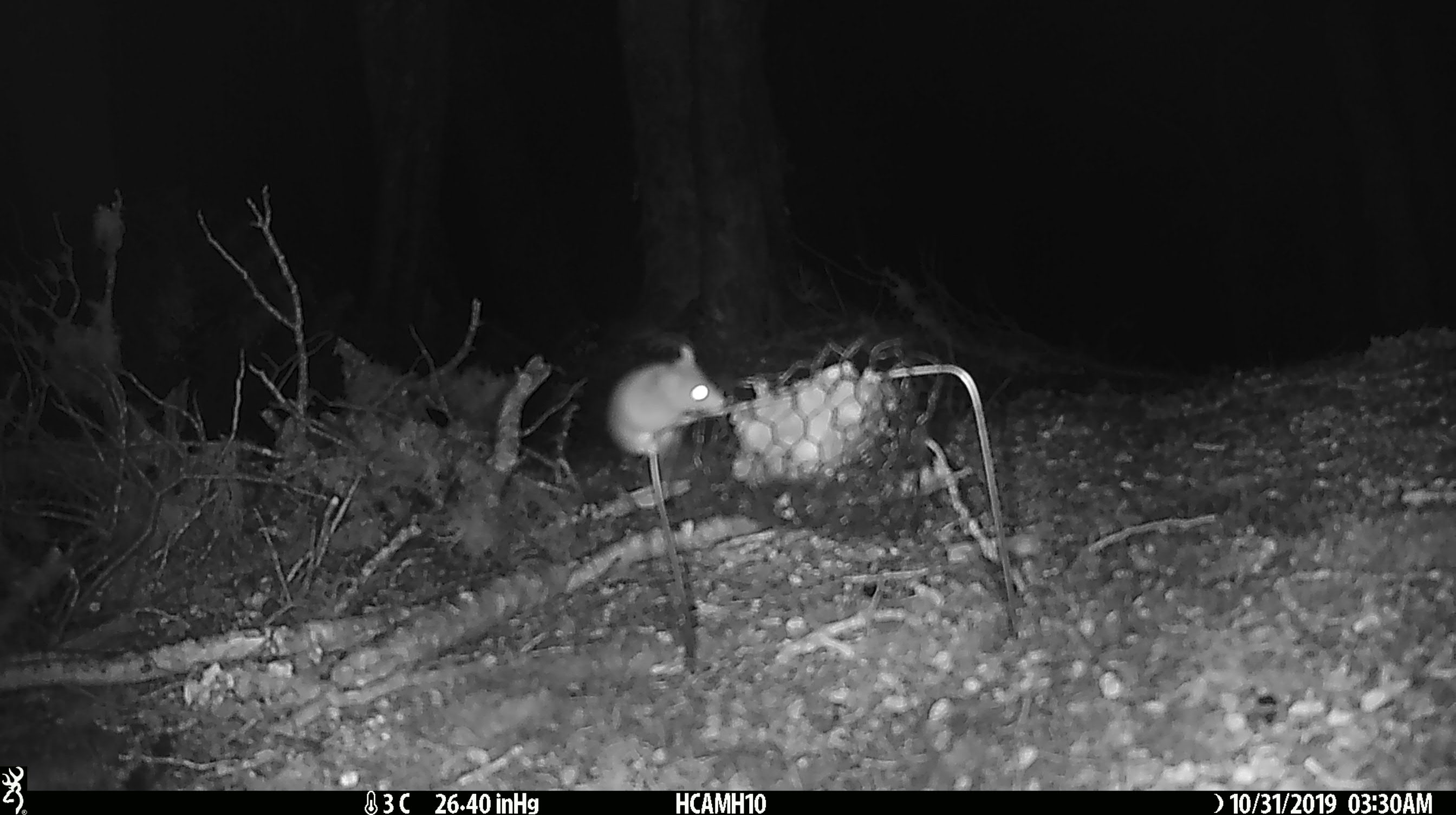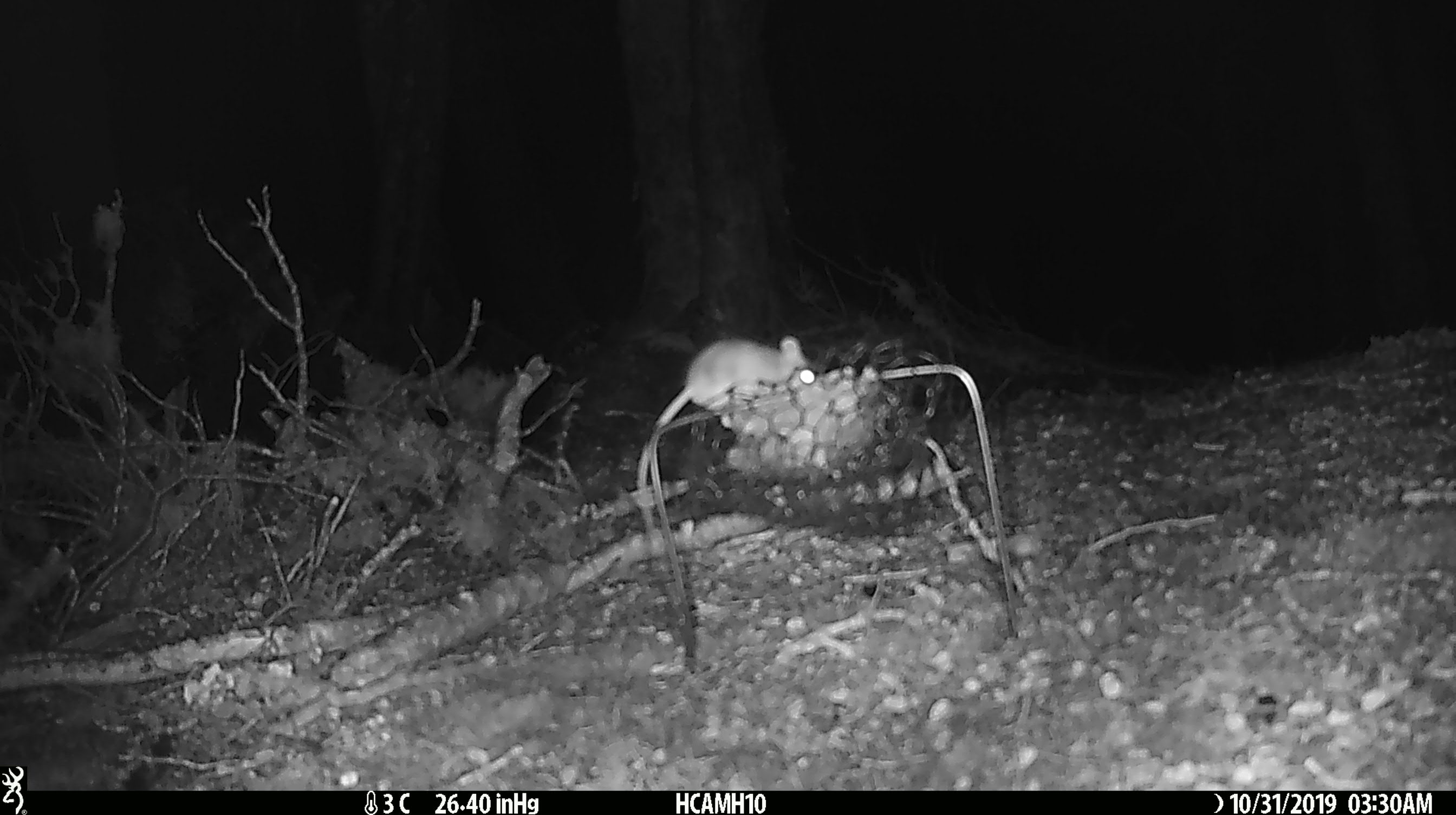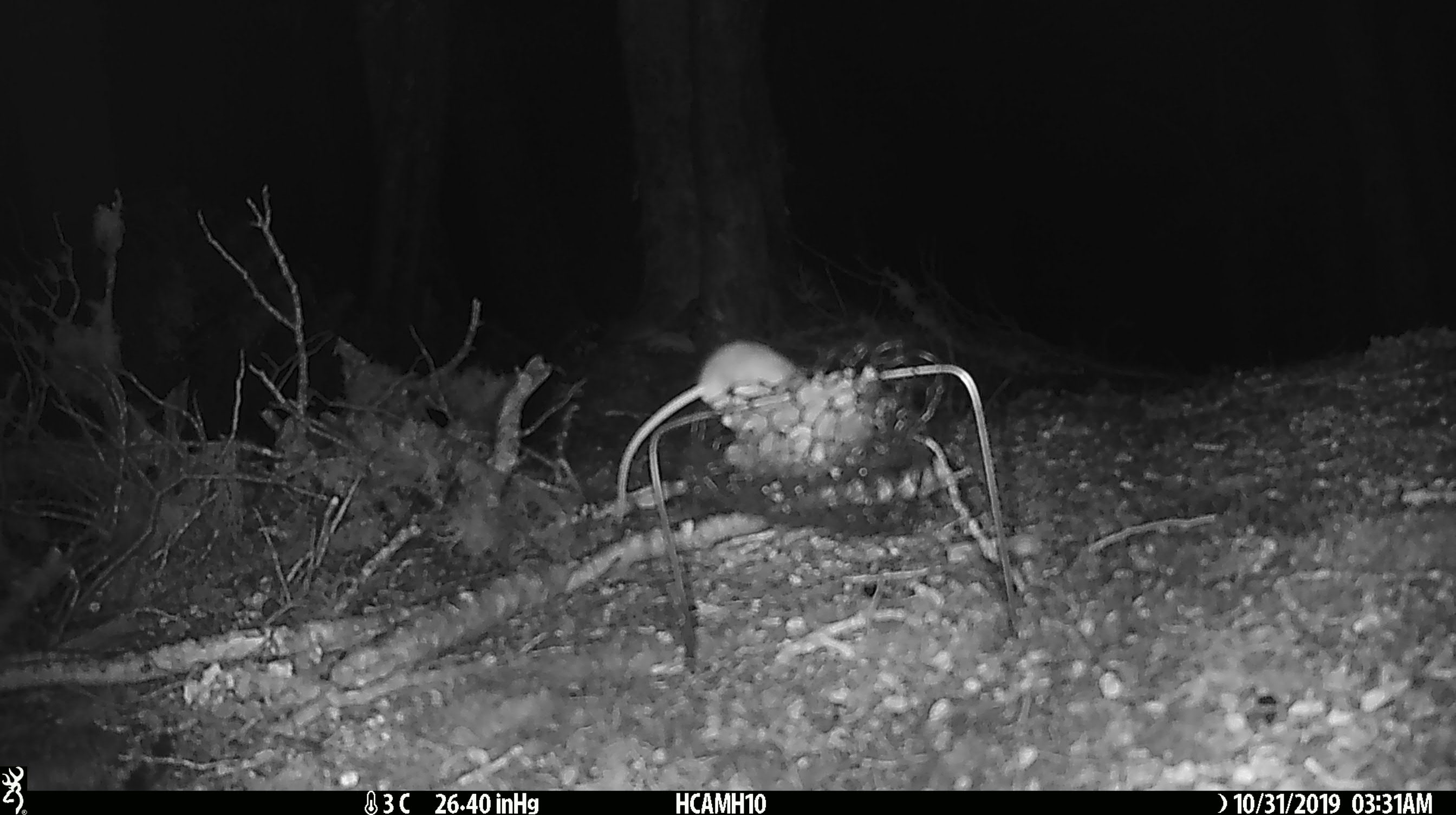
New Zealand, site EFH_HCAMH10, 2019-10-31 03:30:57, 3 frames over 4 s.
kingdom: Animalia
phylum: Chordata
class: Mammalia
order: Rodentia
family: Muridae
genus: Mus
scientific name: Mus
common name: mouse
Mouse (Mus).